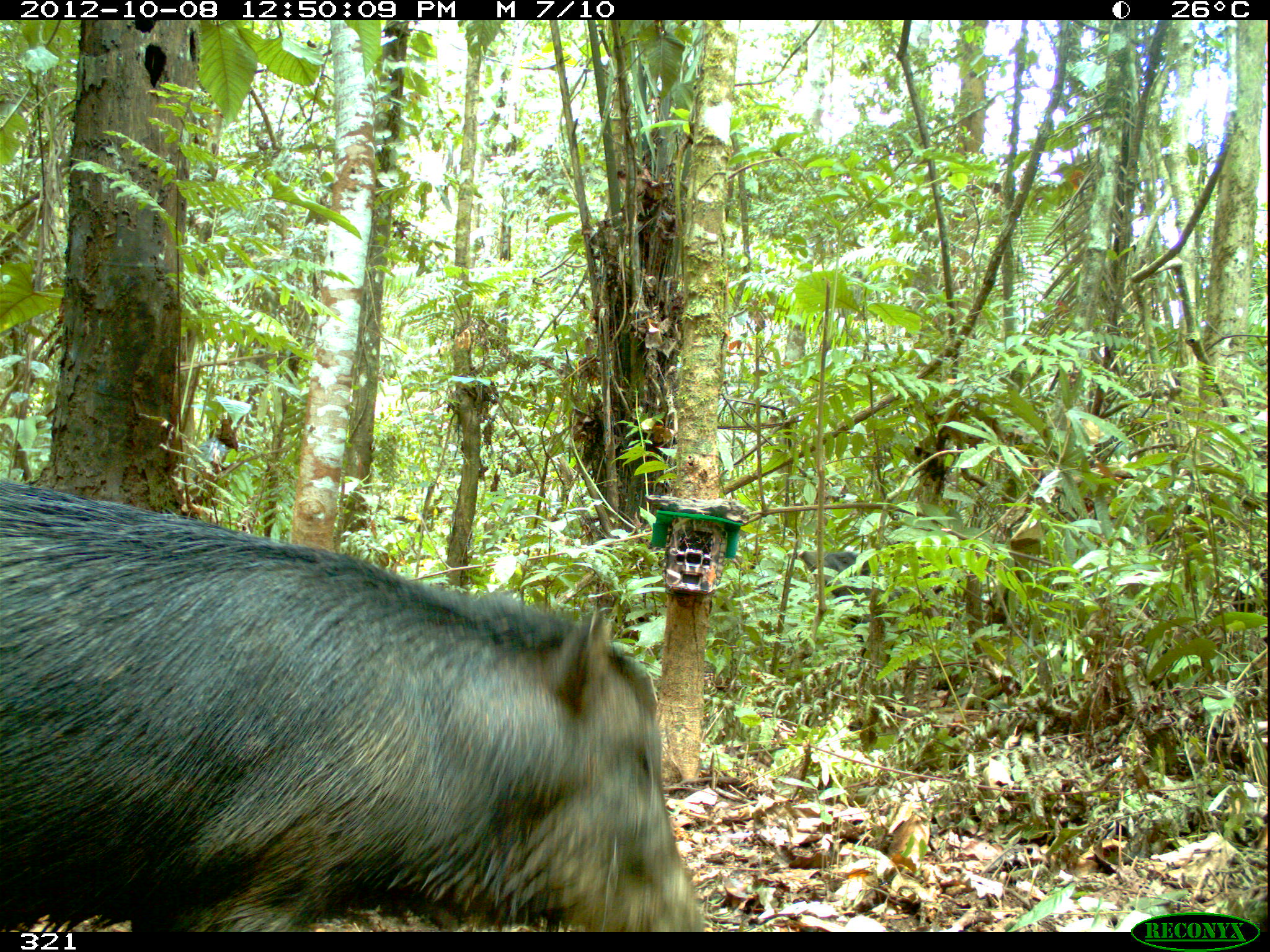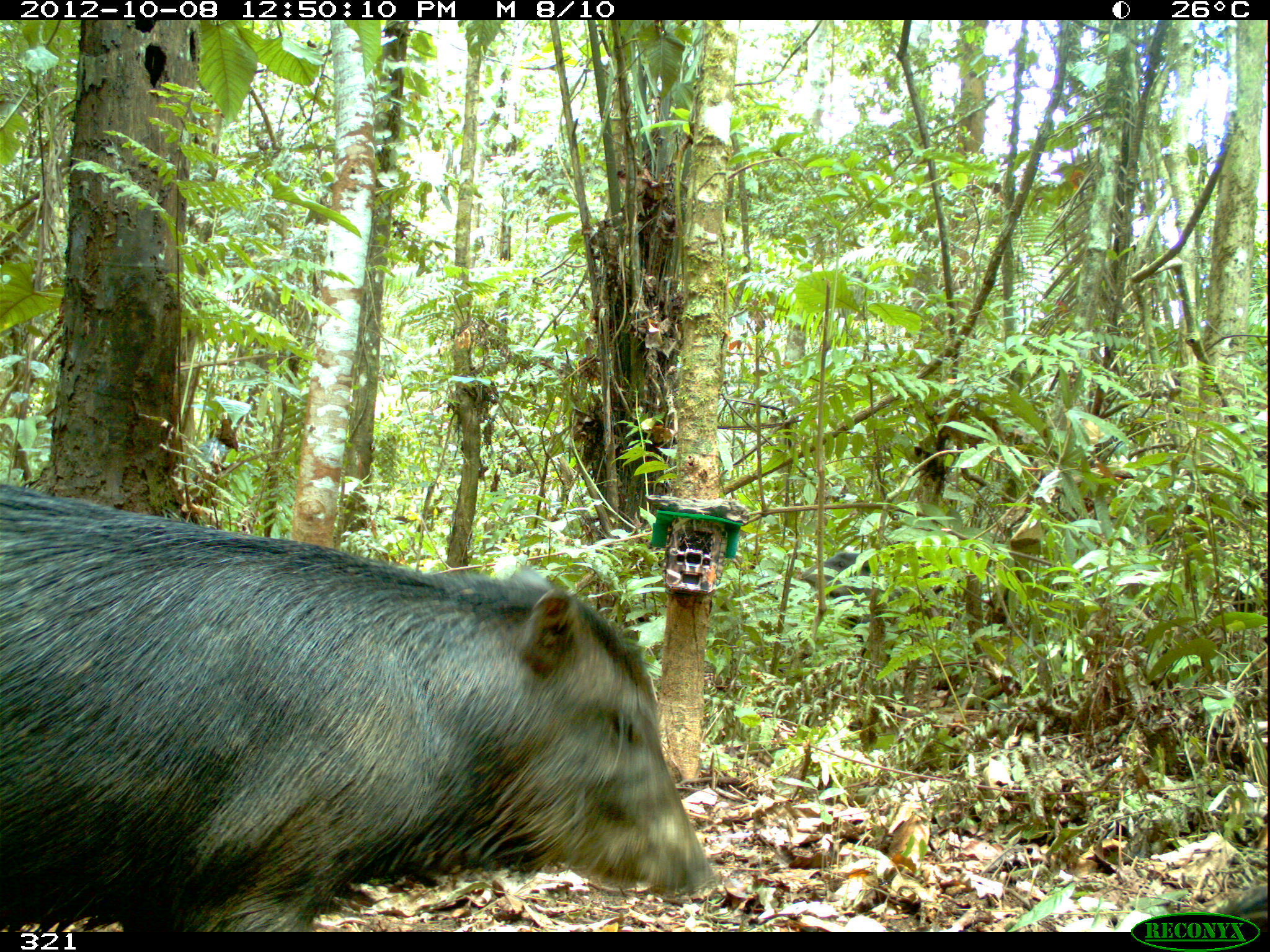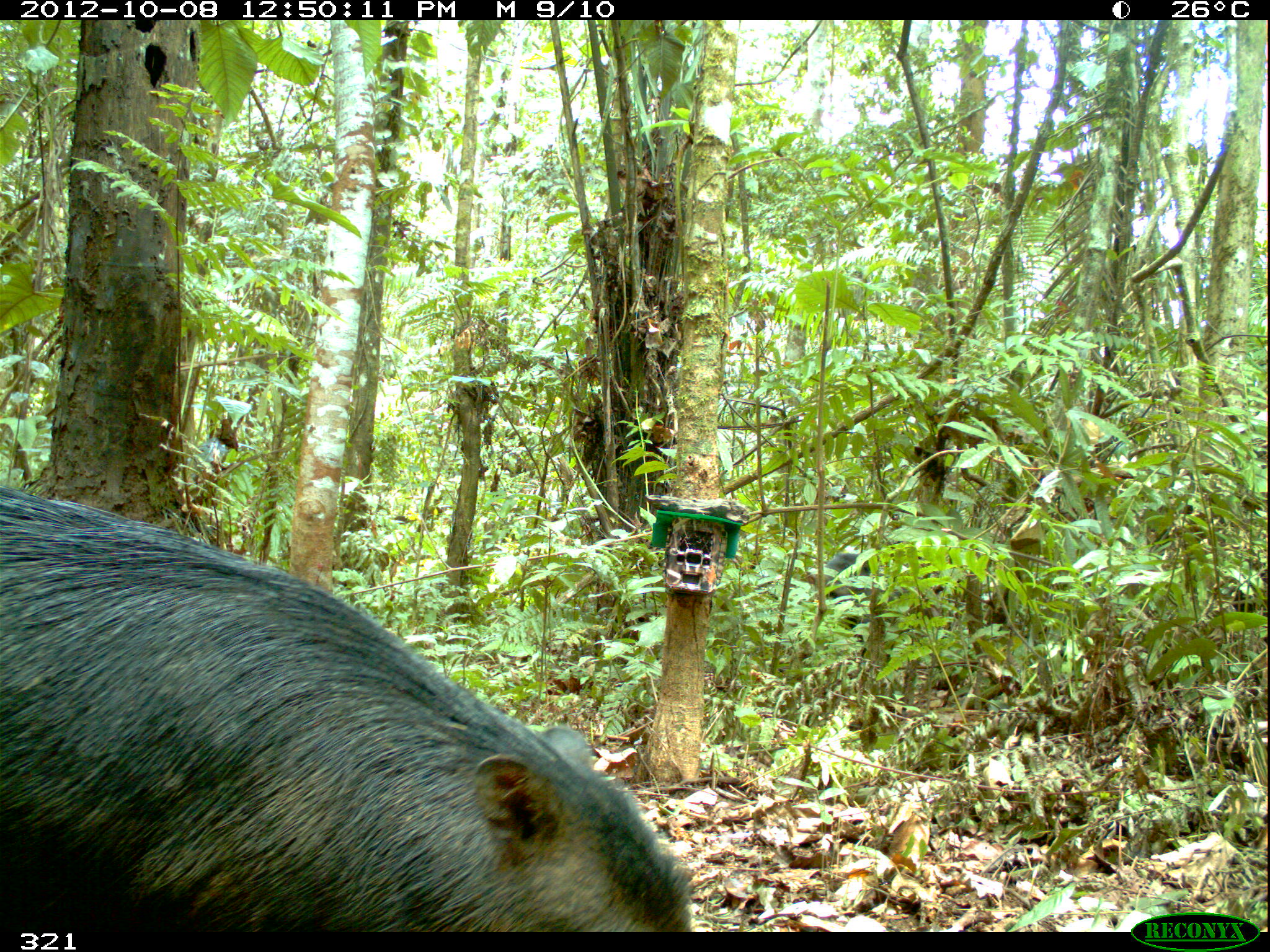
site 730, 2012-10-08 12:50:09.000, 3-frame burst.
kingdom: Animalia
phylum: Chordata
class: Mammalia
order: Artiodactyla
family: Tayassuidae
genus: Tayassu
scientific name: Tayassu pecari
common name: white-lipped peccary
Tayassu pecari (white-lipped peccary).